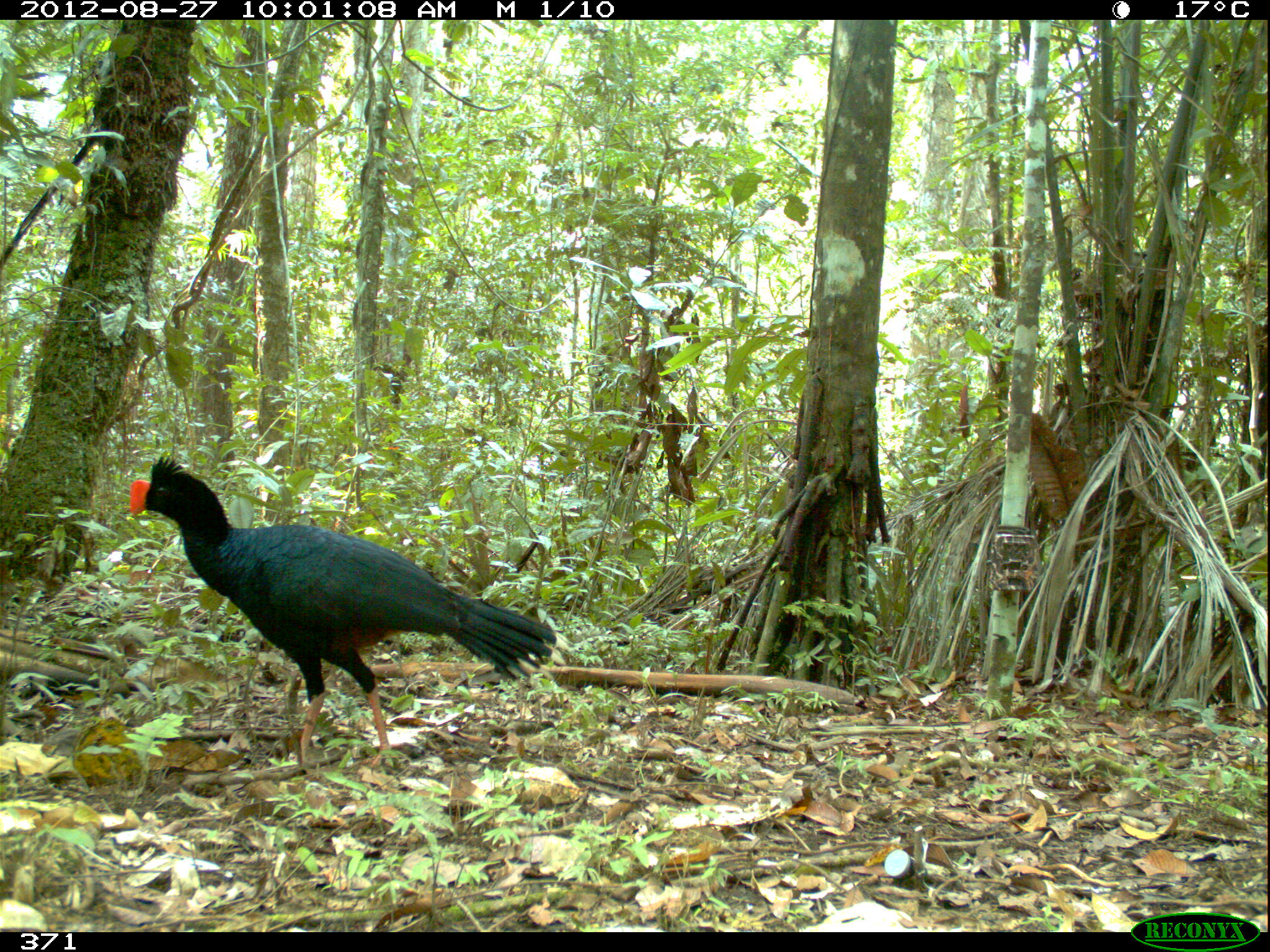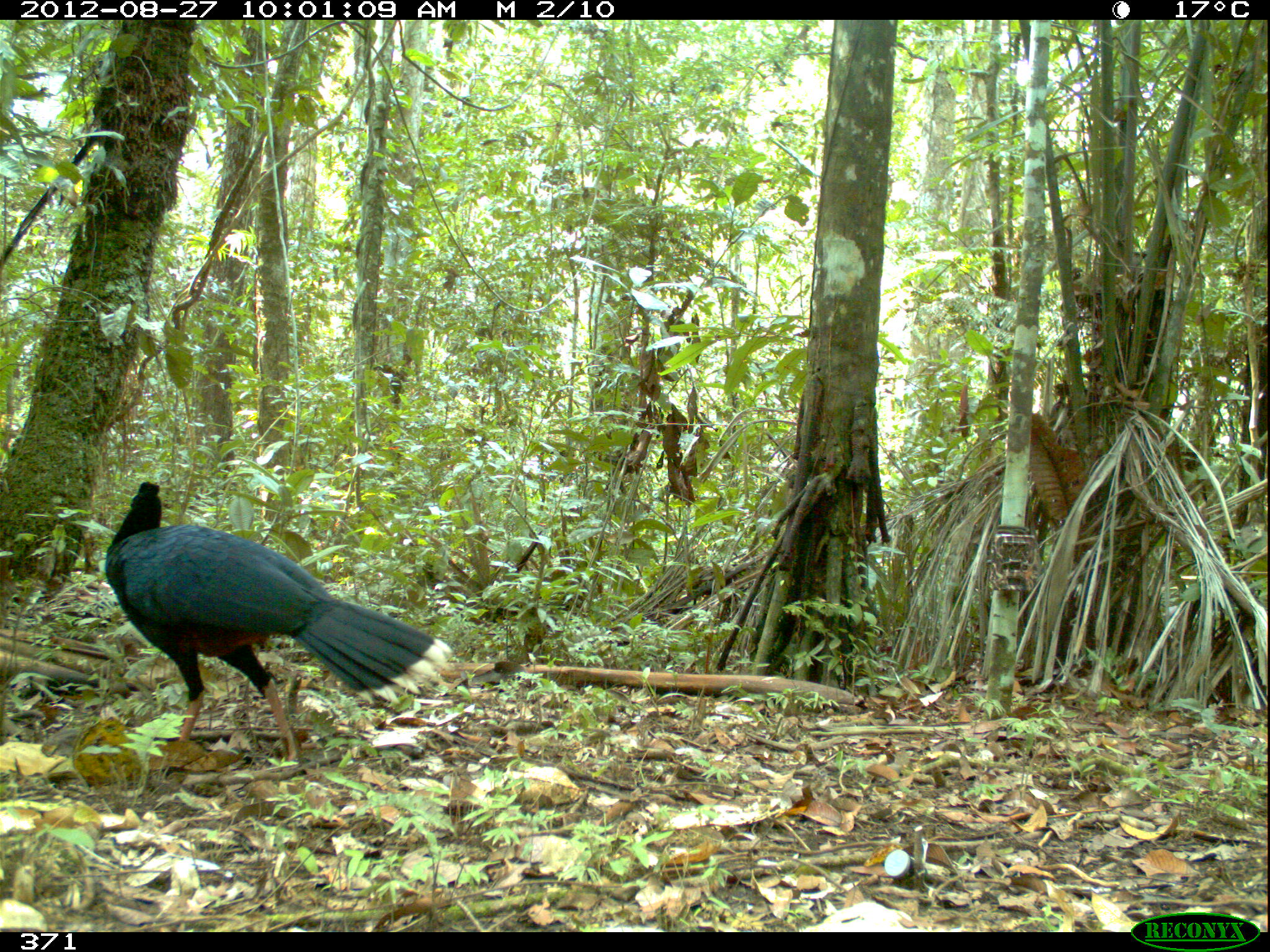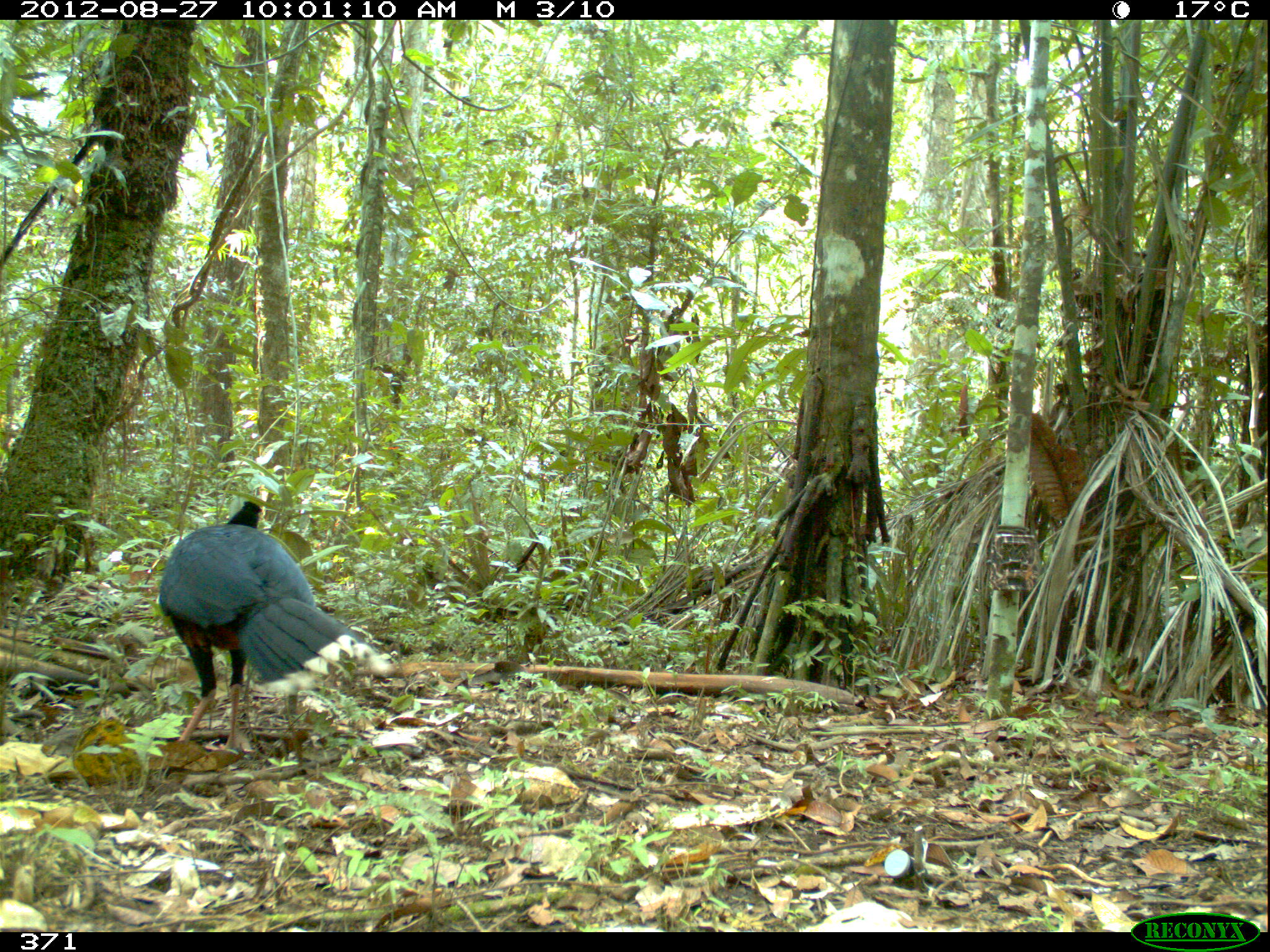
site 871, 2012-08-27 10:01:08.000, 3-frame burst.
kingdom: Animalia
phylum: Chordata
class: Aves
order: Galliformes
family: Cracidae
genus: Mitu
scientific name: Mitu tuberosum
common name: razor-billed curassow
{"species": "Mitu tuberosum (razor-billed curassow)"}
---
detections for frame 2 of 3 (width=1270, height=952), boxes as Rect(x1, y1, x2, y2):
mitu tuberosum: Rect(103, 479, 454, 766)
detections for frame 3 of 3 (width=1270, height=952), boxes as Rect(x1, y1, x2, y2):
mitu tuberosum: Rect(158, 500, 390, 754)